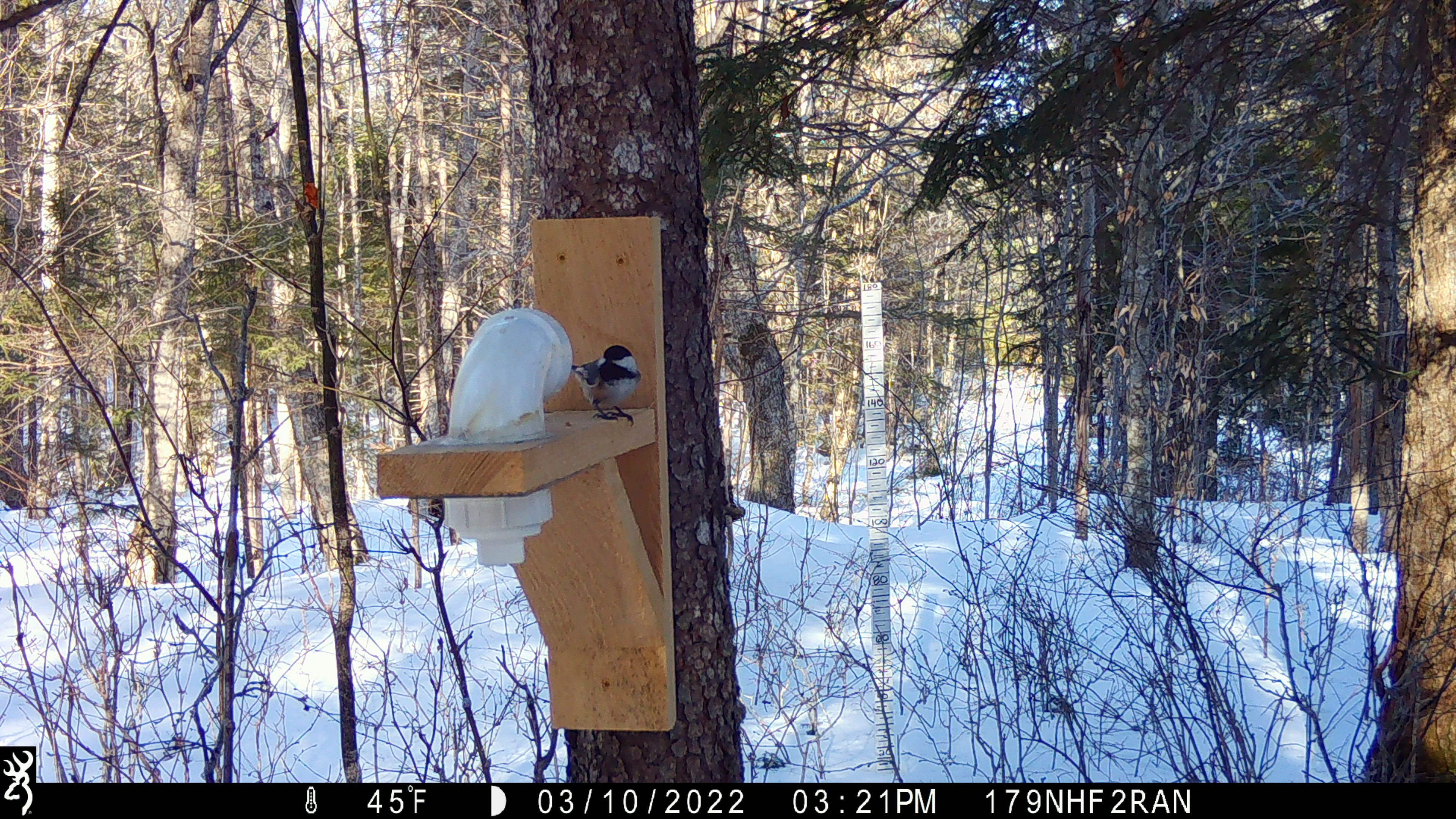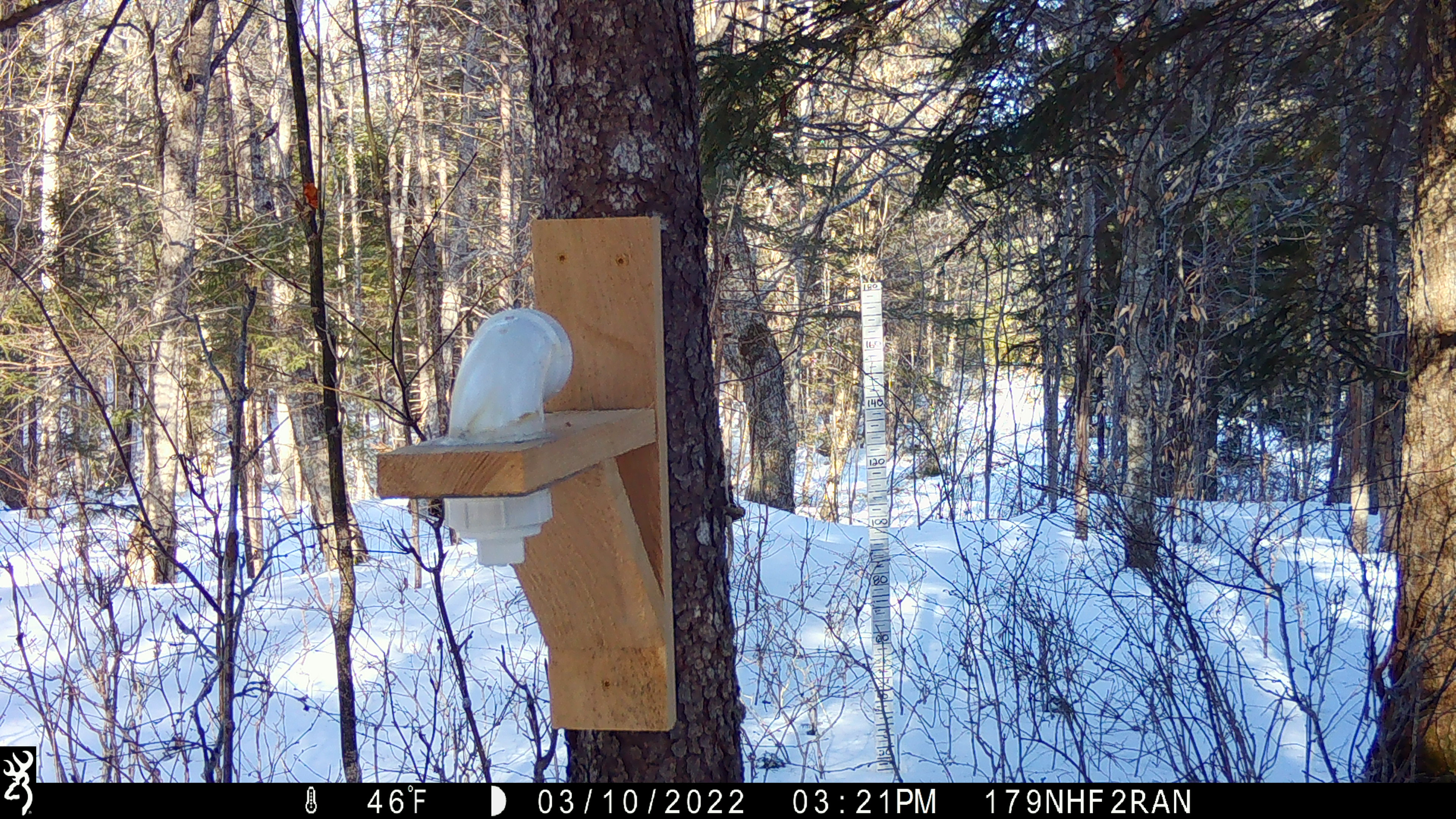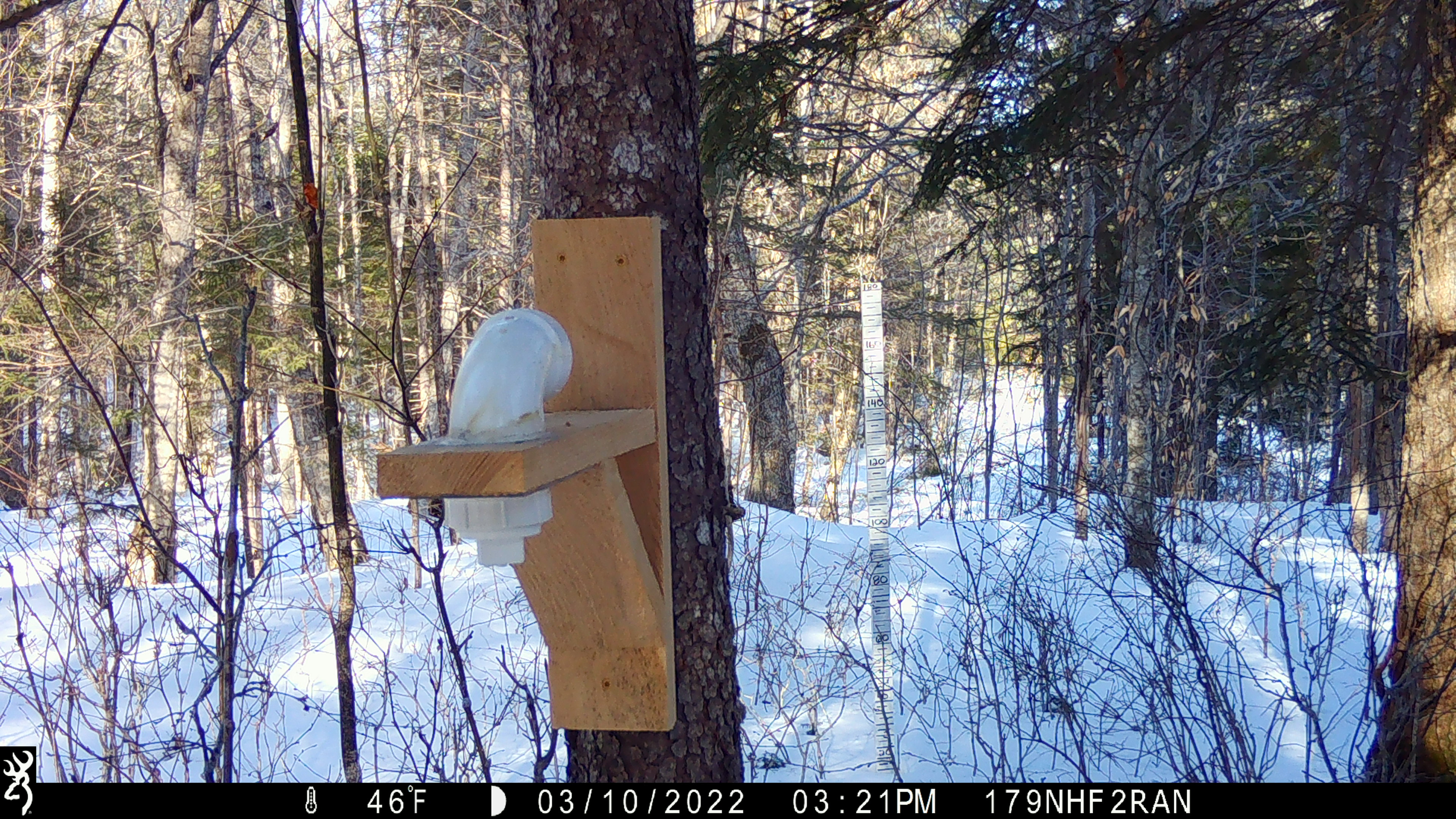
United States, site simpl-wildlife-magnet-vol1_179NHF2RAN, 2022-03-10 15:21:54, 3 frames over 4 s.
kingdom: Animalia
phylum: Chordata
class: Aves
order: Passeriformes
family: Paridae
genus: Poecile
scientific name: Poecile atricapillus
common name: black-capped chickadee